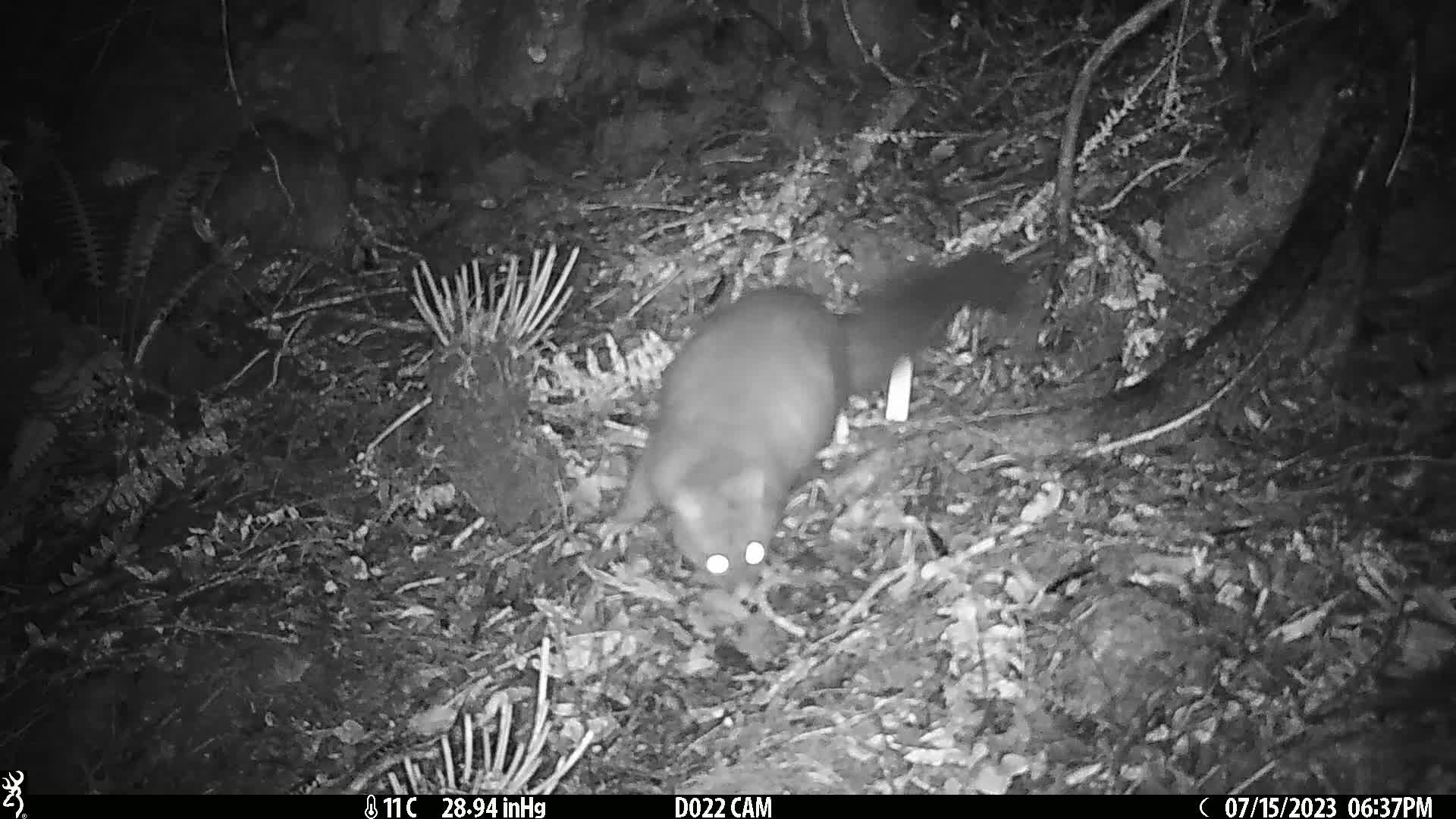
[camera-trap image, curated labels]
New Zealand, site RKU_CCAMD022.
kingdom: Animalia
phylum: Chordata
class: Mammalia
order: Diprotodontia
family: Phalangeridae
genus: Trichosurus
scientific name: Trichosurus vulpecula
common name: common brushtail possum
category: possum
Possum (common brushtail possum) (Trichosurus vulpecula).